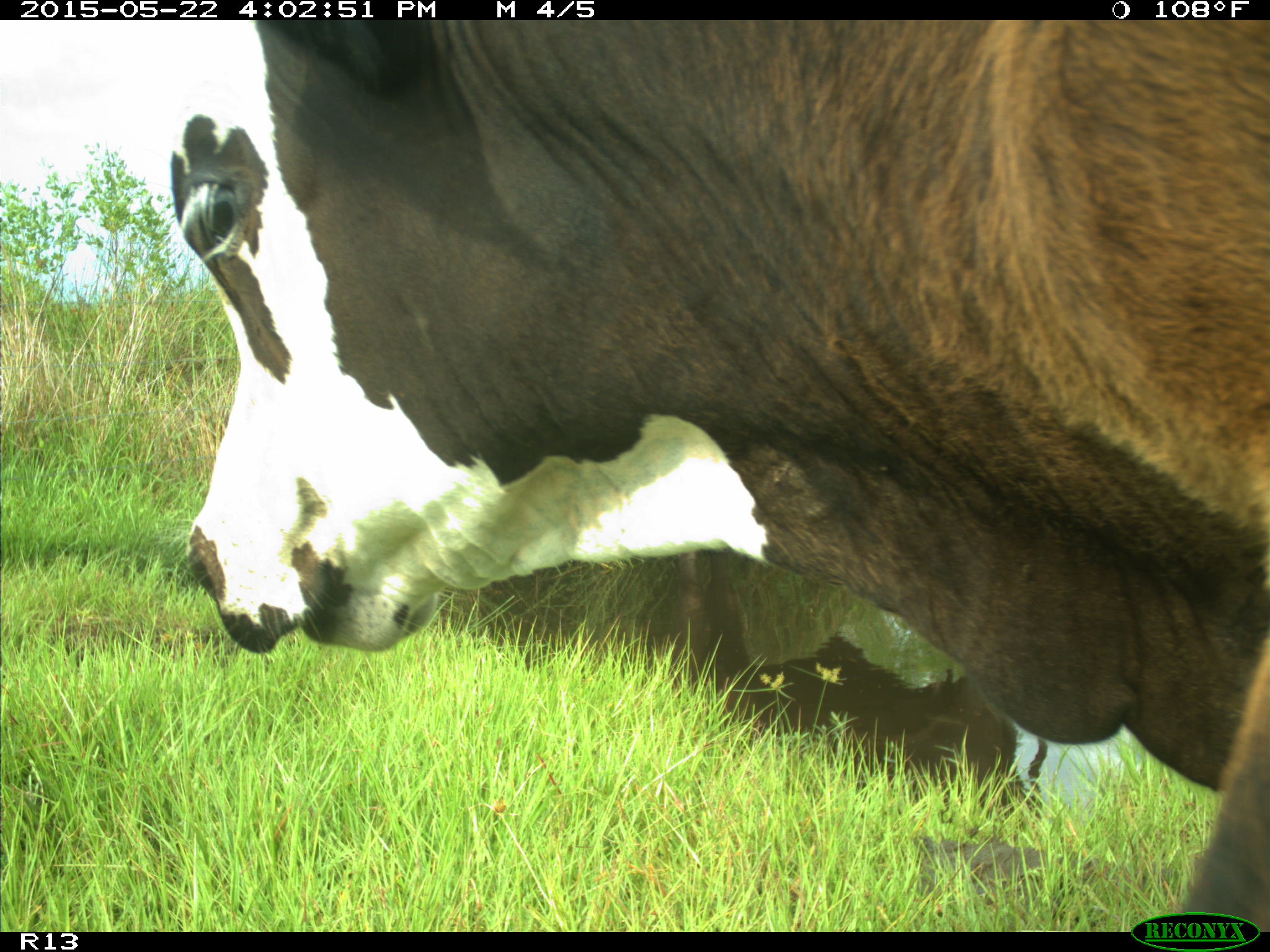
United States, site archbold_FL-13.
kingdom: Animalia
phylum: Chordata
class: Mammalia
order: Artiodactyla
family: Bovidae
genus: Bos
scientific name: Bos taurus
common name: domestic cow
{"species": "Bos taurus (domestic cow)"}